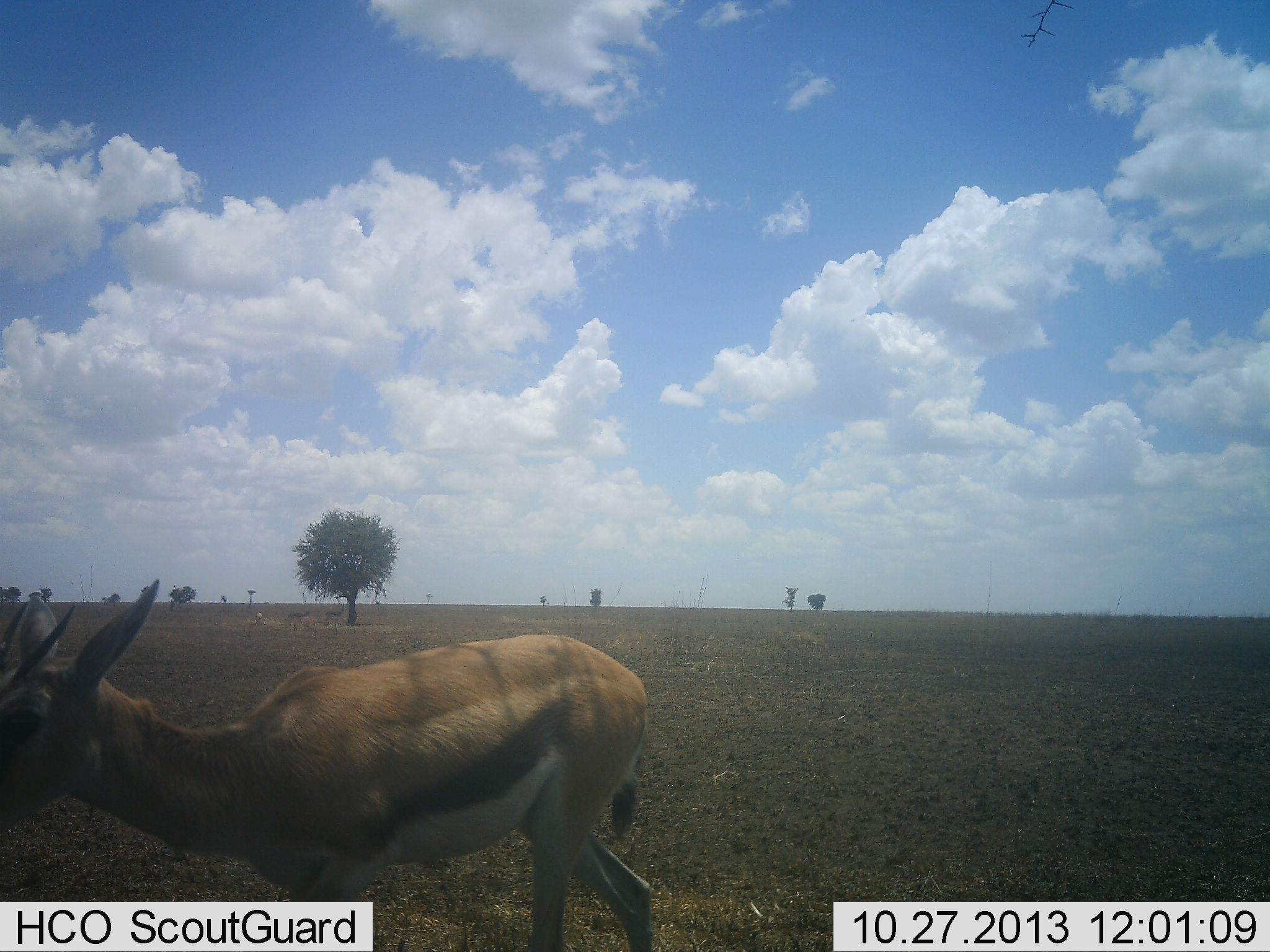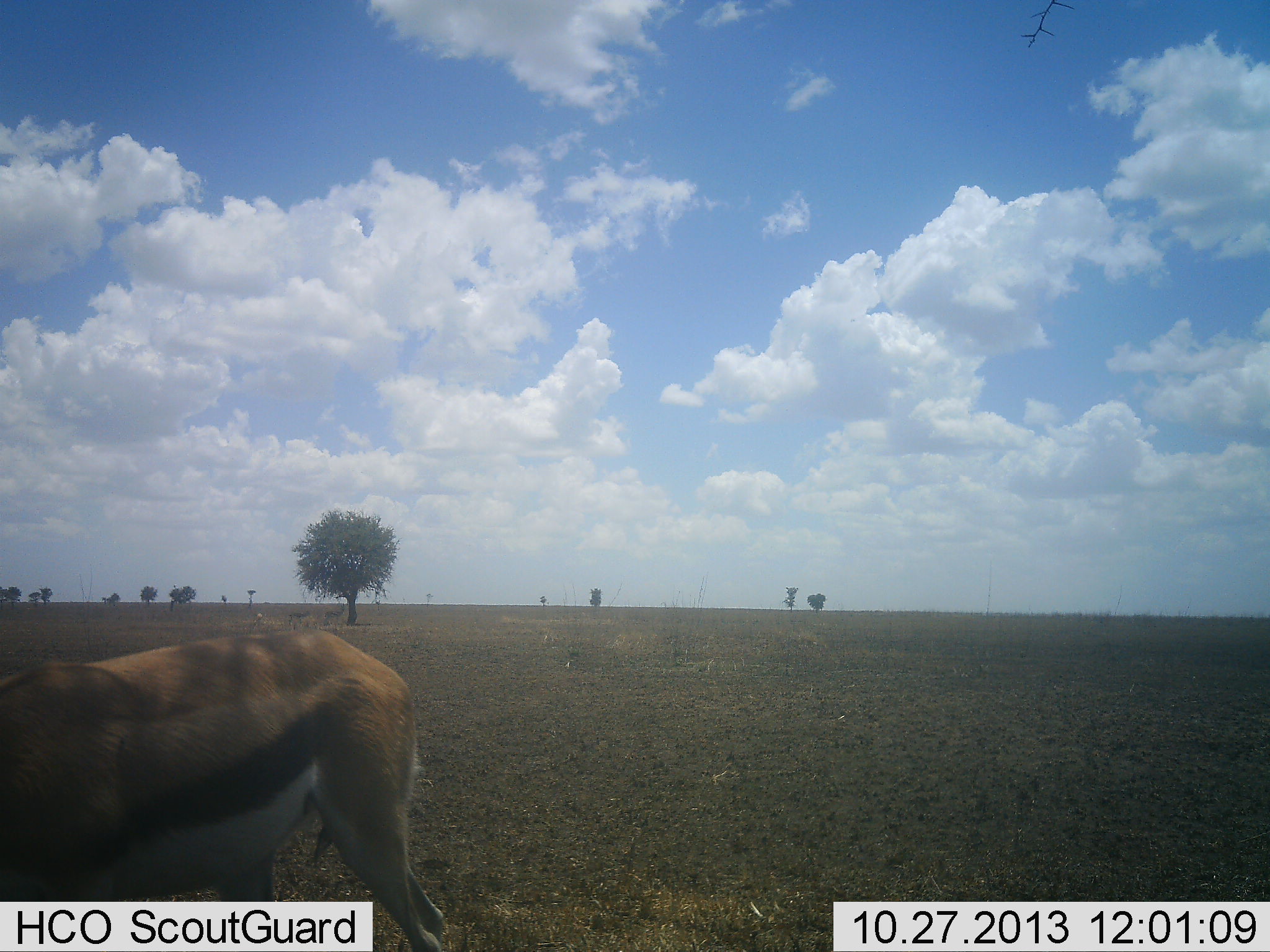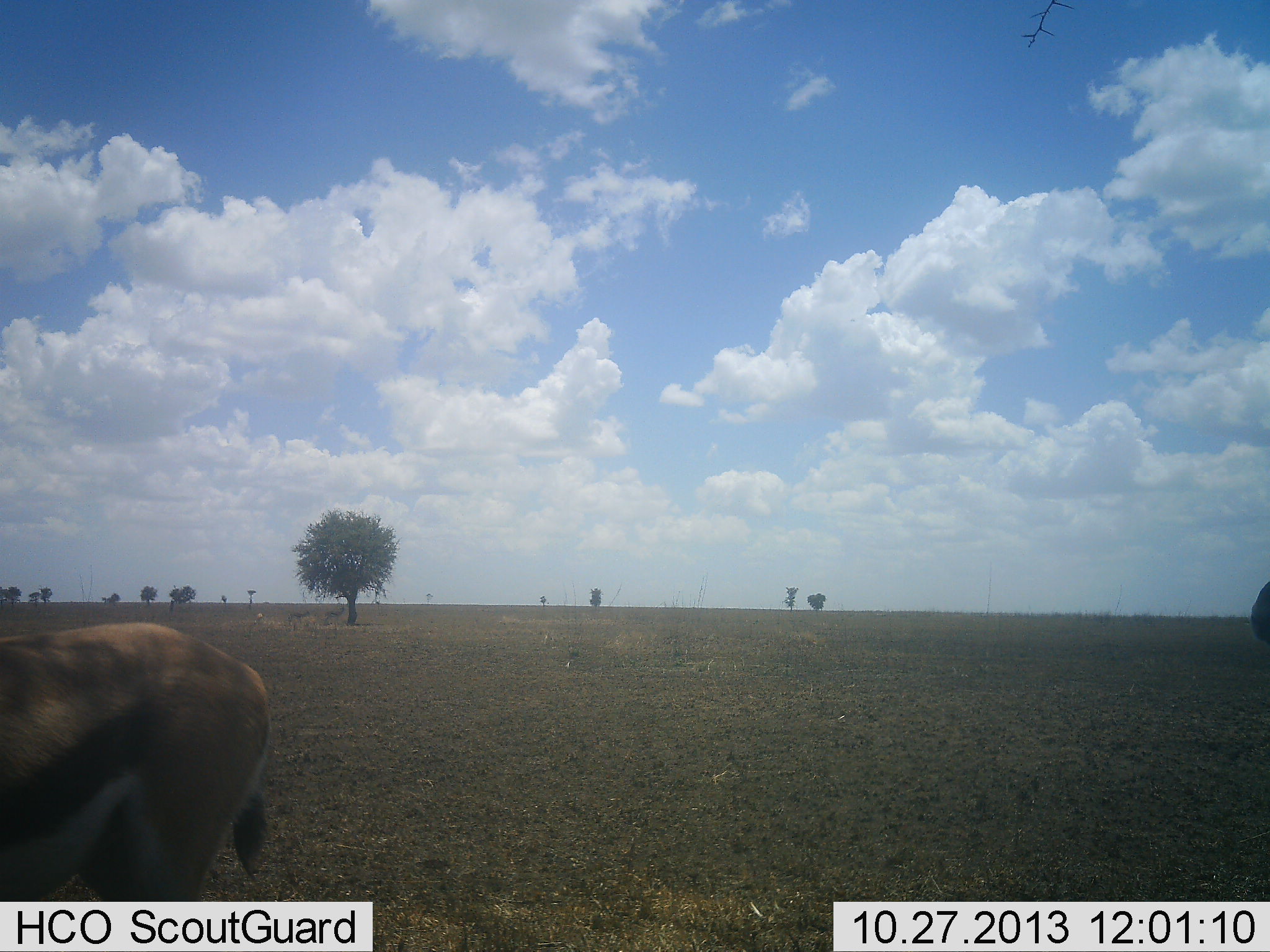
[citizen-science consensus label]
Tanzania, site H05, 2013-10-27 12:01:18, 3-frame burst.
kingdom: Animalia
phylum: Chordata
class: Mammalia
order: Artiodactyla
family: Bovidae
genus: Eudorcas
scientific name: Eudorcas thomsonii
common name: thomson's gazelle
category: gazellethomsons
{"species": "gazellethomsons (thomson's gazelle) (Eudorcas thomsonii)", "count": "1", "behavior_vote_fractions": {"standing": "36%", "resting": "0%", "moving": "82%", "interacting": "0%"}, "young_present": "0%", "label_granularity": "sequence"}